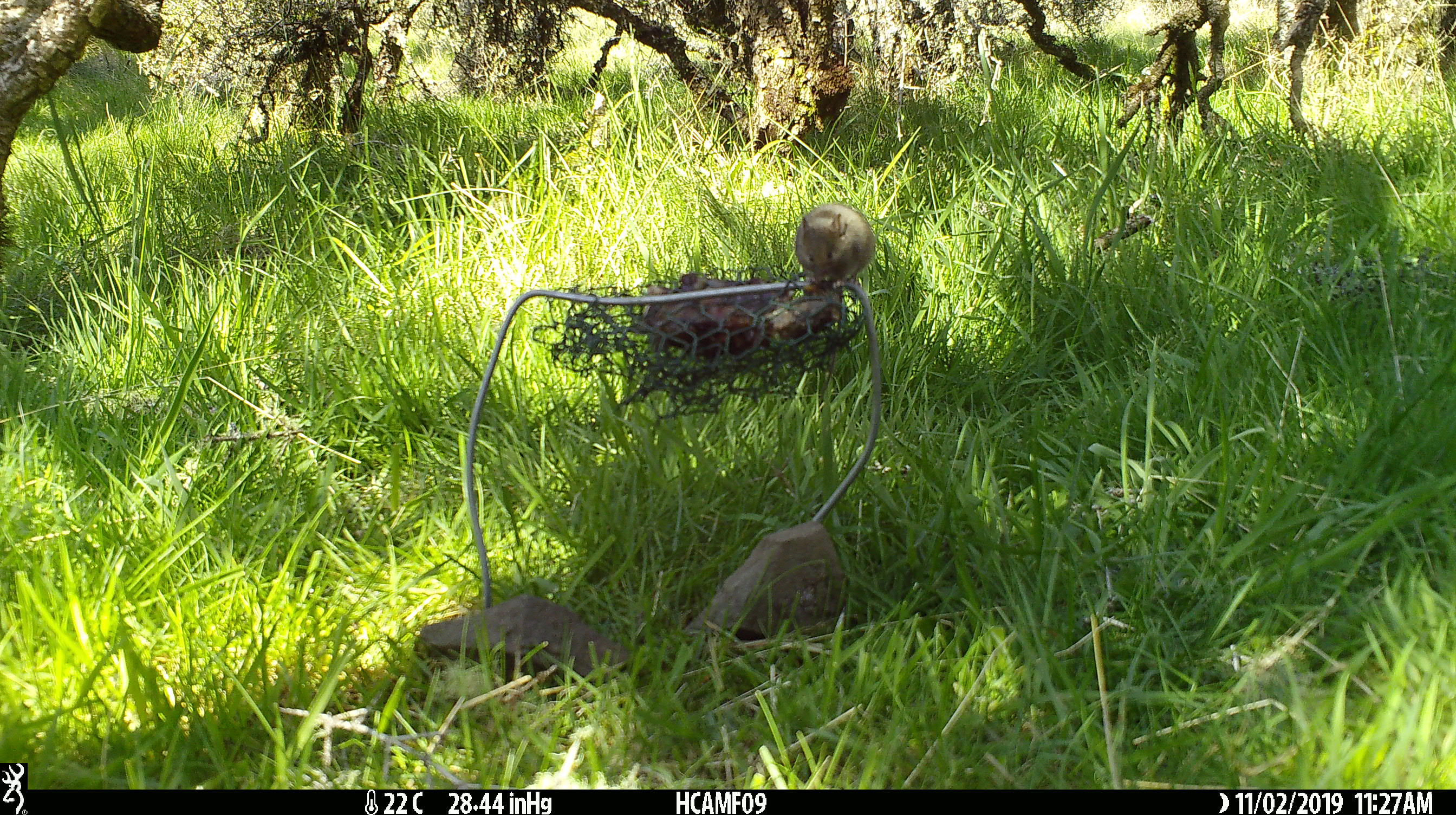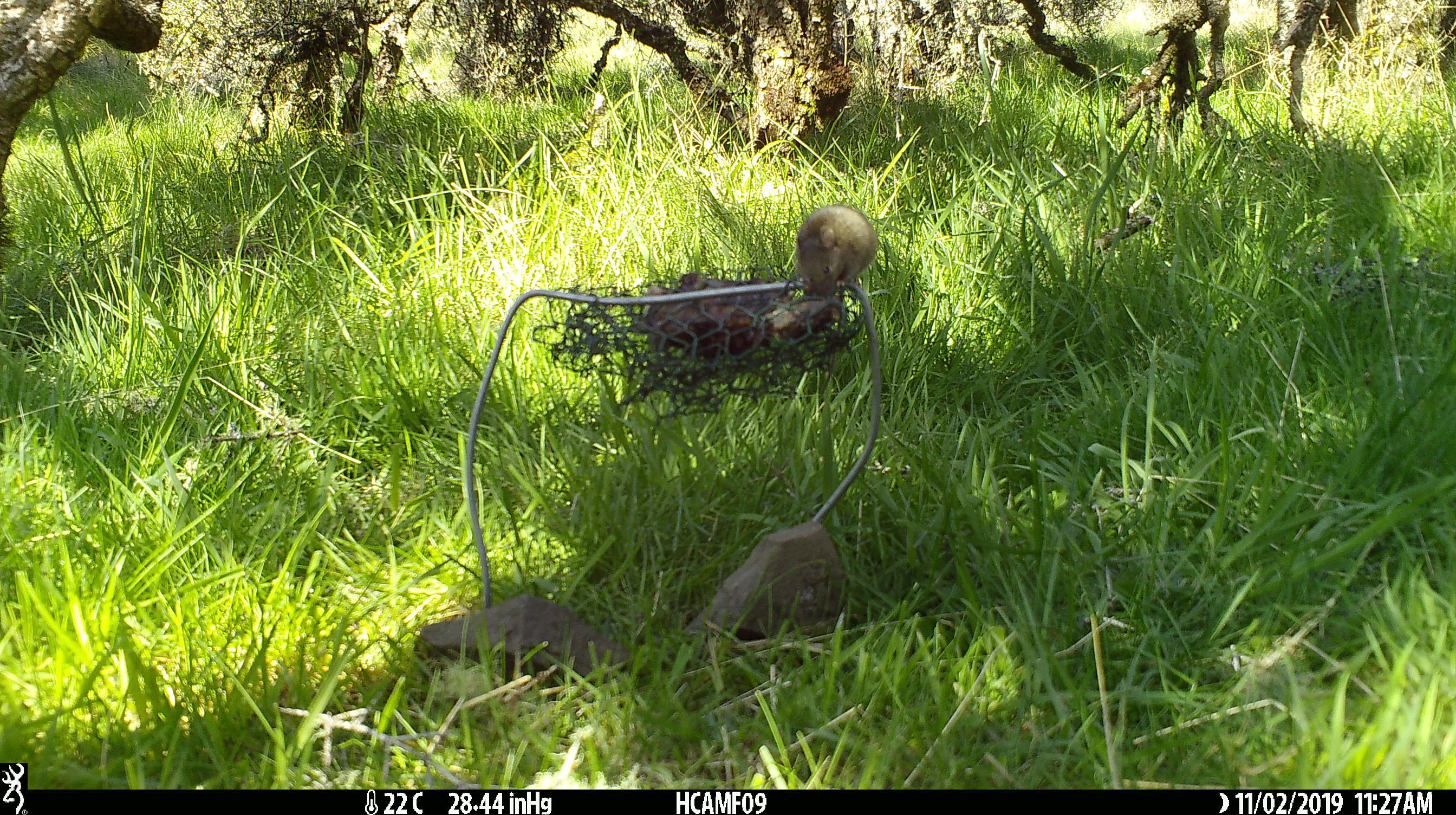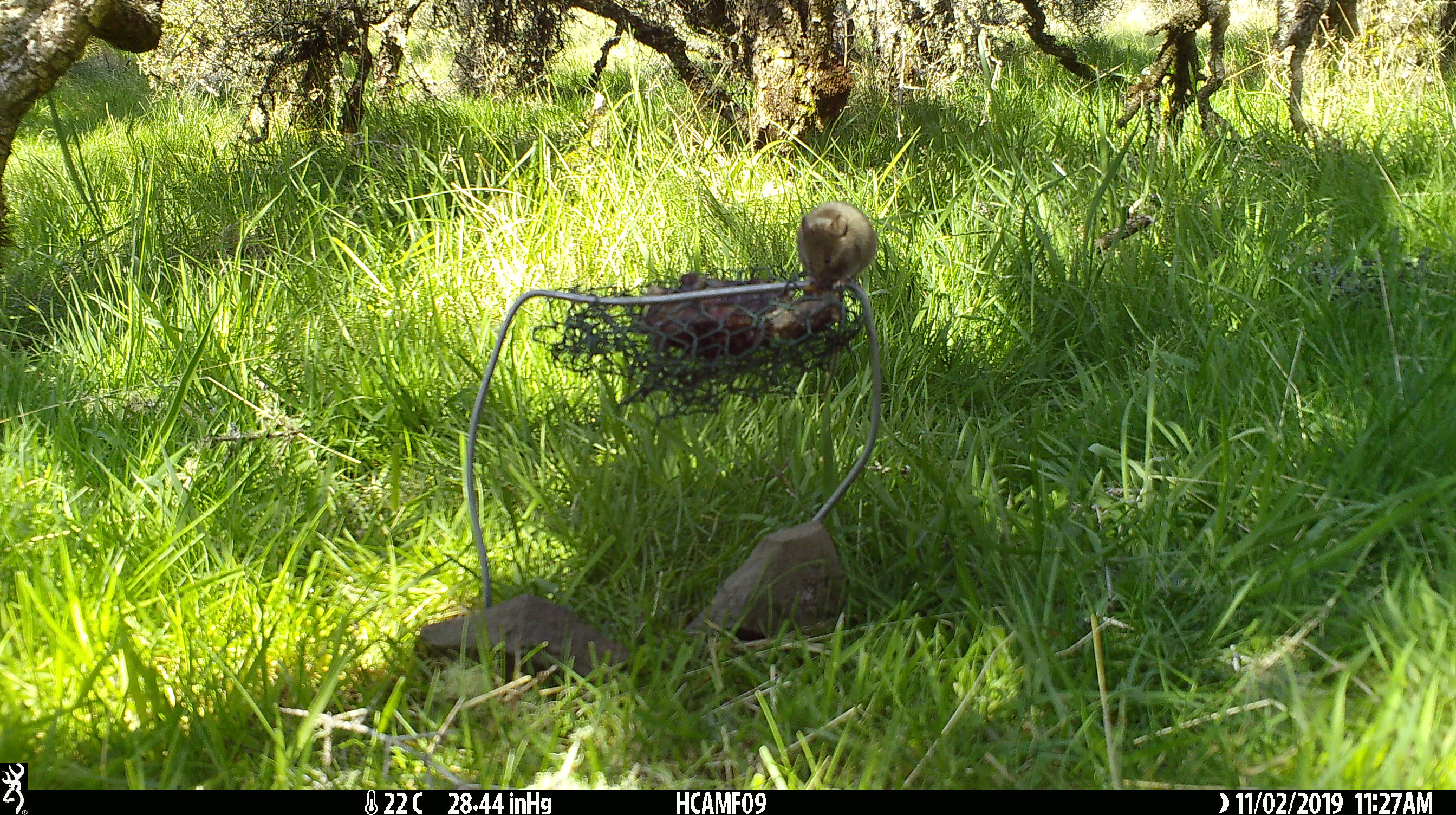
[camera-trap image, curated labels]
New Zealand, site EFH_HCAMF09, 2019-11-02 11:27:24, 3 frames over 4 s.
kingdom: Animalia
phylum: Chordata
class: Mammalia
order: Rodentia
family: Muridae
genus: Mus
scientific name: Mus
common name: mouse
Mouse (Mus).